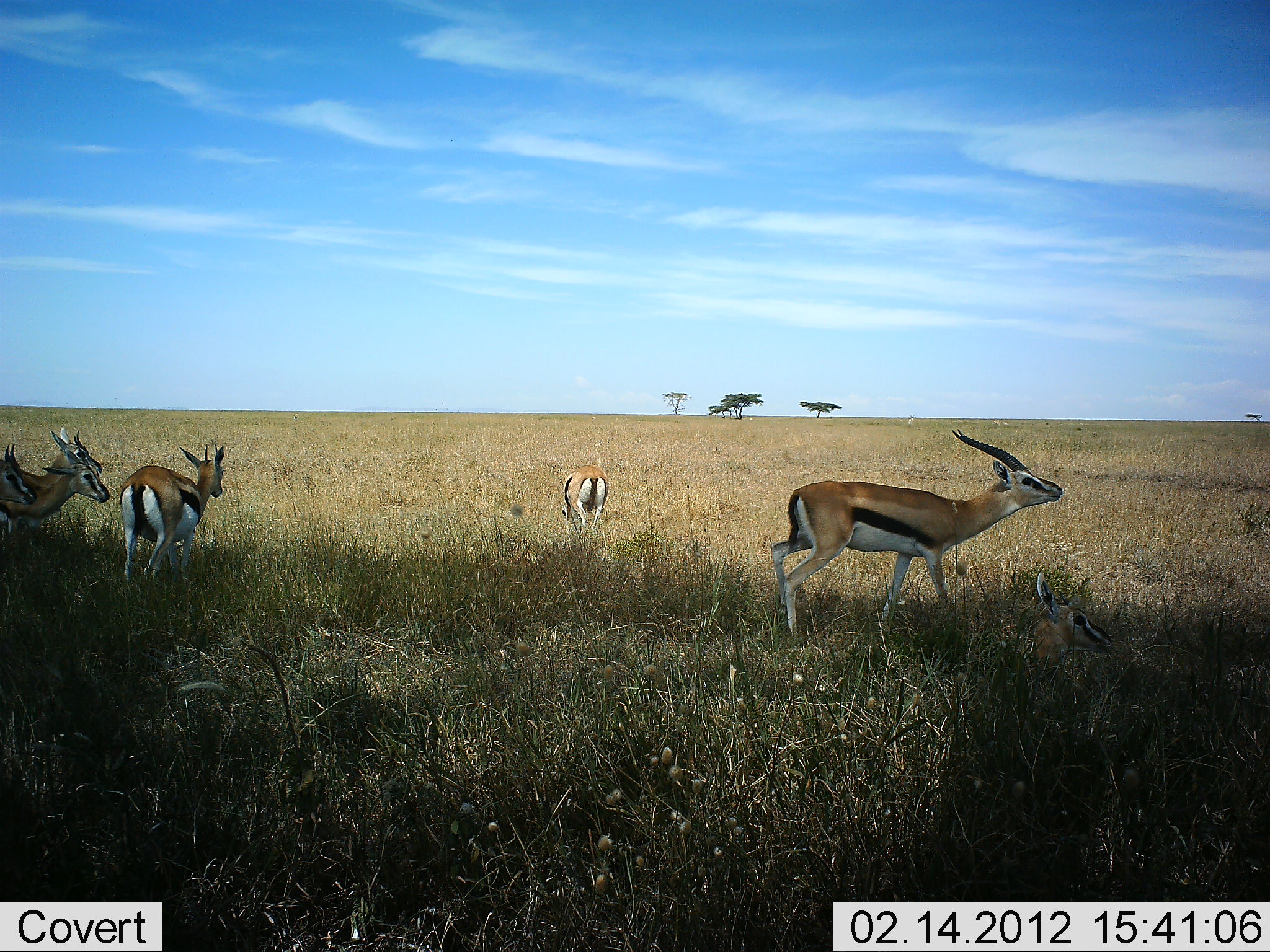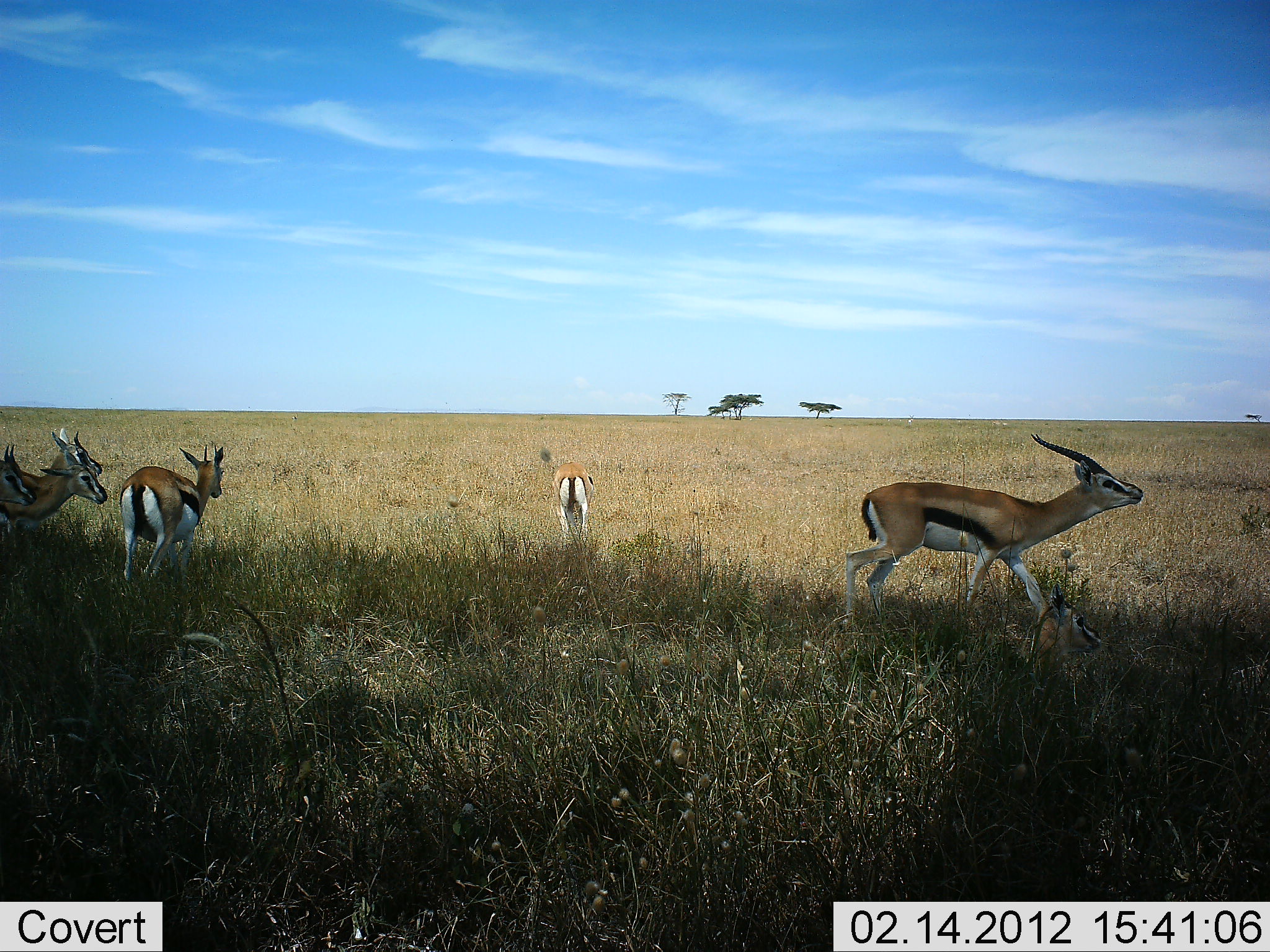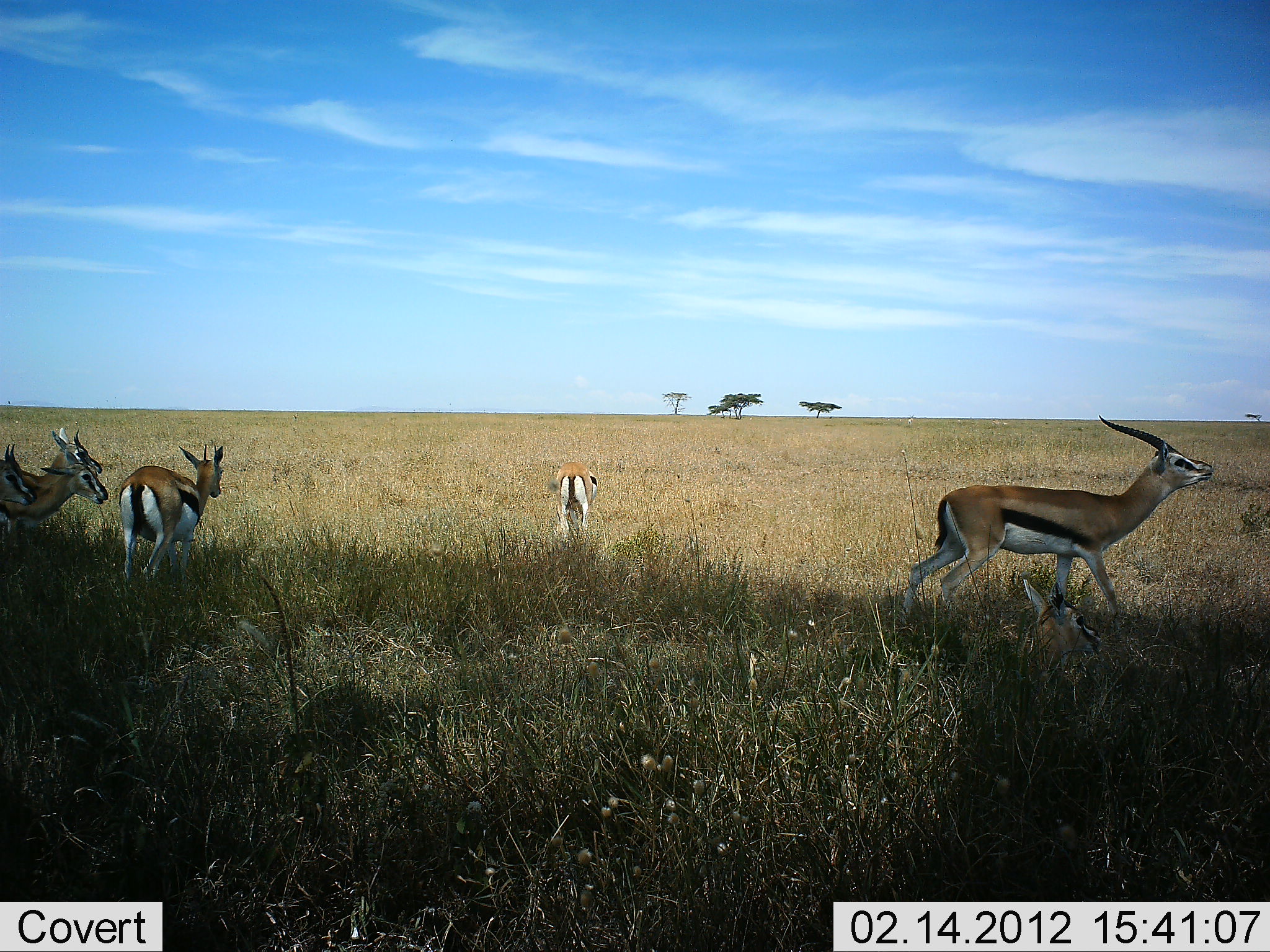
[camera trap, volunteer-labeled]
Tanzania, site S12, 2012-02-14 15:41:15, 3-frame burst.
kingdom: Animalia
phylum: Chordata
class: Mammalia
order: Artiodactyla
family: Bovidae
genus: Eudorcas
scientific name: Eudorcas thomsonii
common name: thomson's gazelle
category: gazellethomsons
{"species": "gazellethomsons (thomson's gazelle) (Eudorcas thomsonii)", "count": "5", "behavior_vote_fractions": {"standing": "78%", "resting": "35%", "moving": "83%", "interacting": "0%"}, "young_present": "0%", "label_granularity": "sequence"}